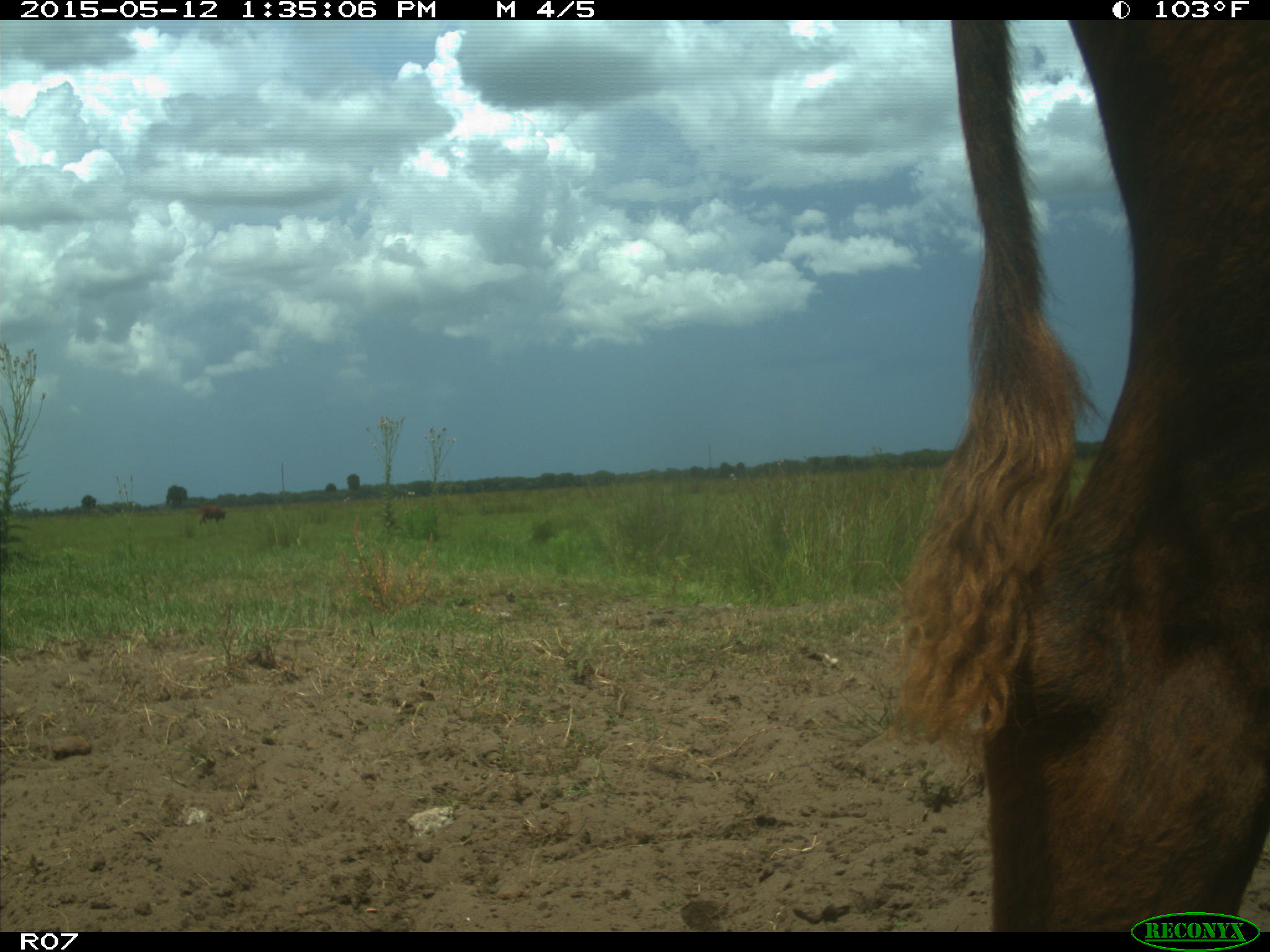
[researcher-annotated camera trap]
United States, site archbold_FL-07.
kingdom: Animalia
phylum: Chordata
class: Mammalia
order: Artiodactyla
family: Bovidae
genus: Bos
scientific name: Bos taurus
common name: domestic cow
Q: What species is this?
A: Bos taurus (domestic cow).